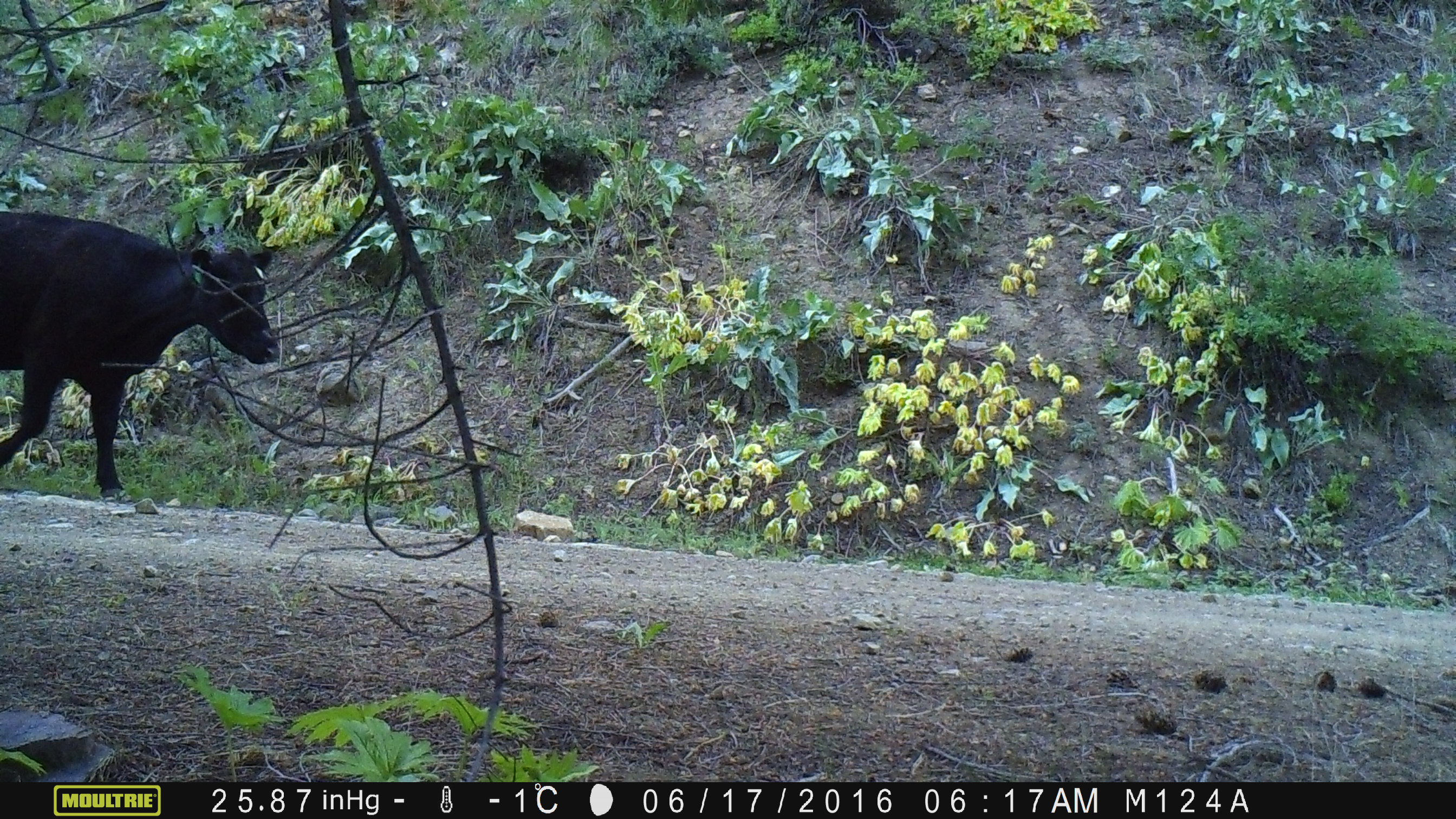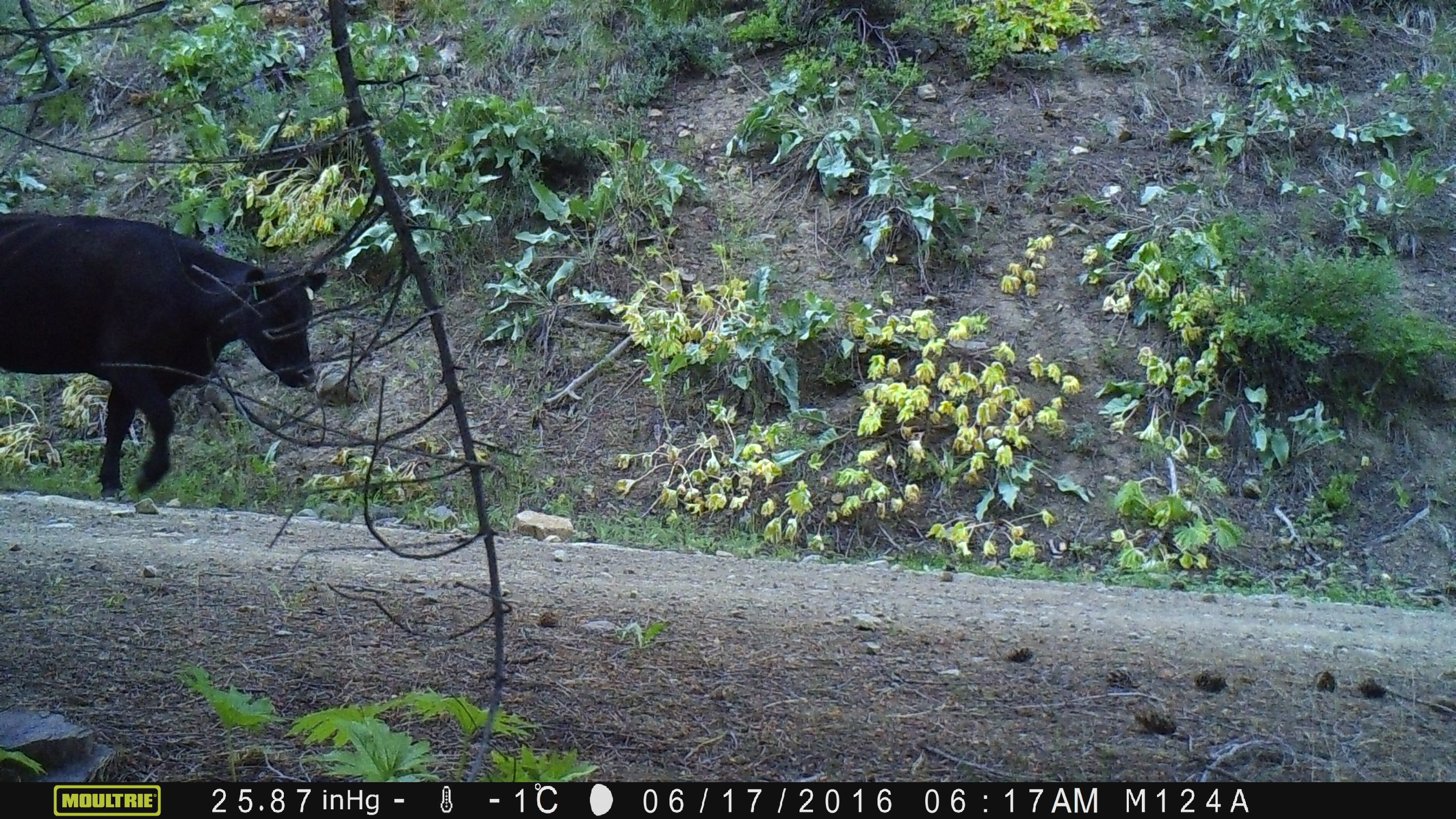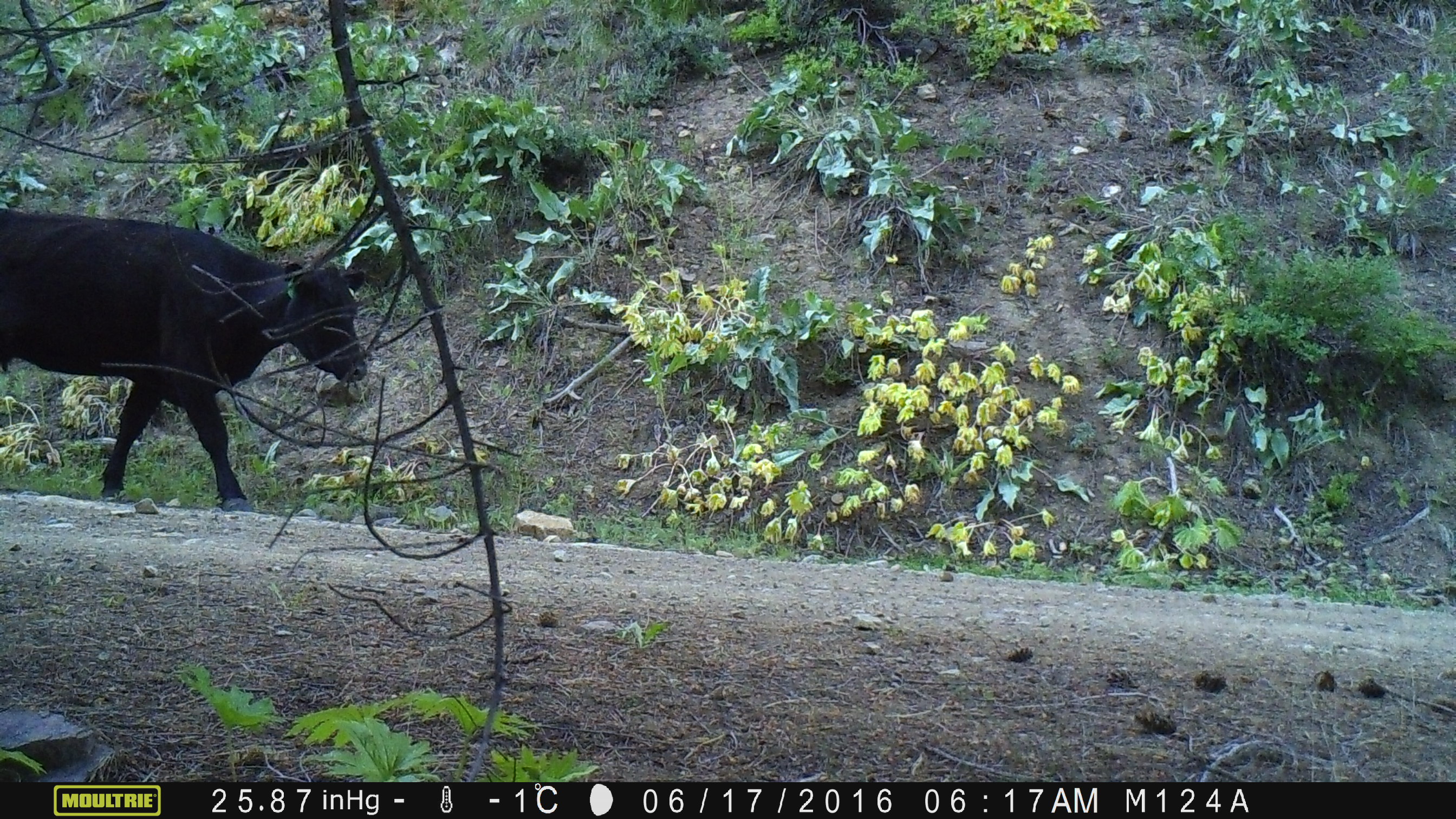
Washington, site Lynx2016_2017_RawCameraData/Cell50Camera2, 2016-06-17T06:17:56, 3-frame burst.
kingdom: Animalia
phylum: Chordata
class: Mammalia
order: Artiodactyla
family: Bovidae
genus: Bos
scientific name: Bos taurus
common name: domestic cattle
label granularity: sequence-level